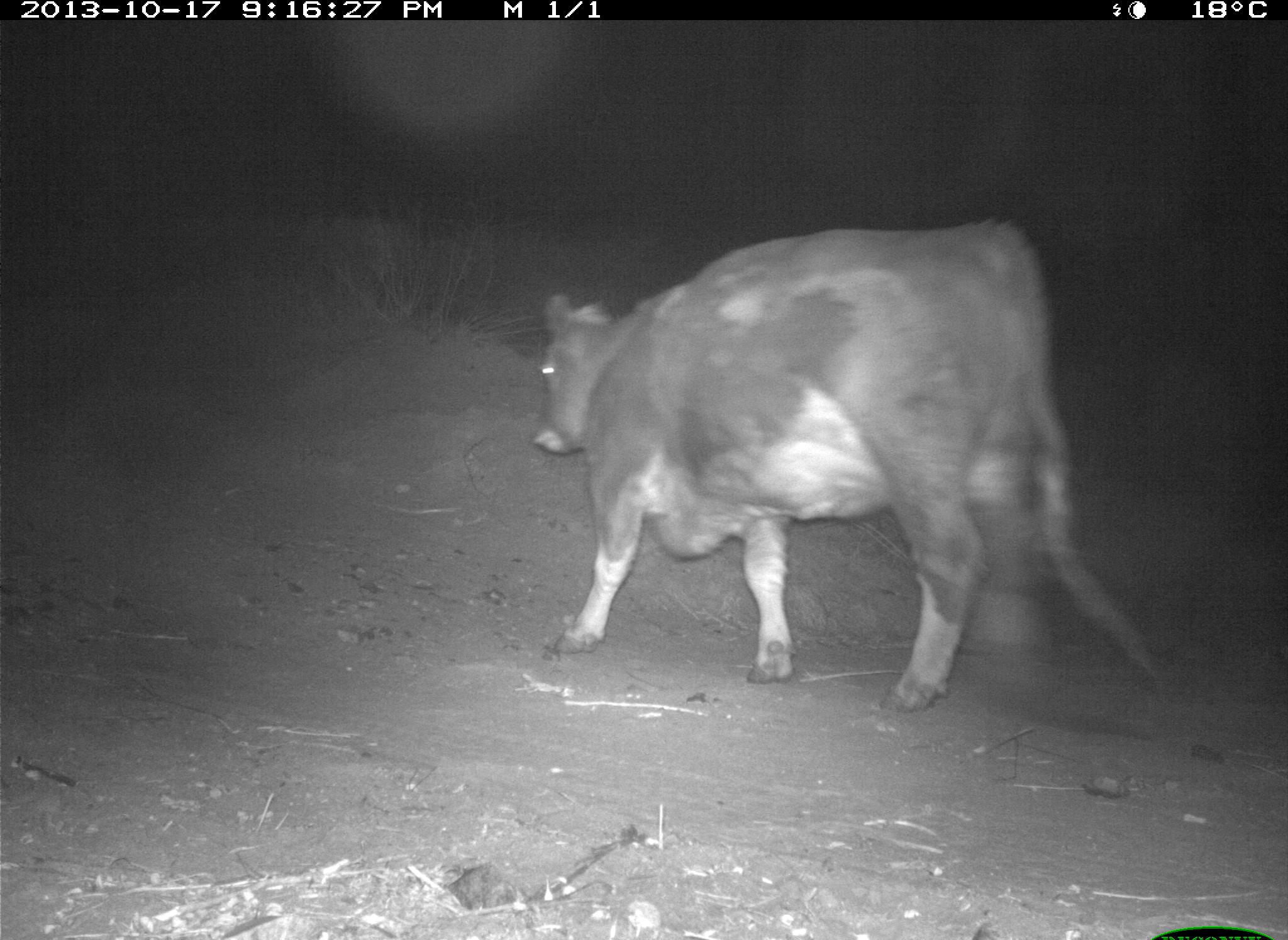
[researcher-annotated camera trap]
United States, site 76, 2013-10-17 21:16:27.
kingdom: Animalia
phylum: Chordata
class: Mammalia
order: Artiodactyla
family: Bovidae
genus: Bos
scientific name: Bos taurus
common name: cow